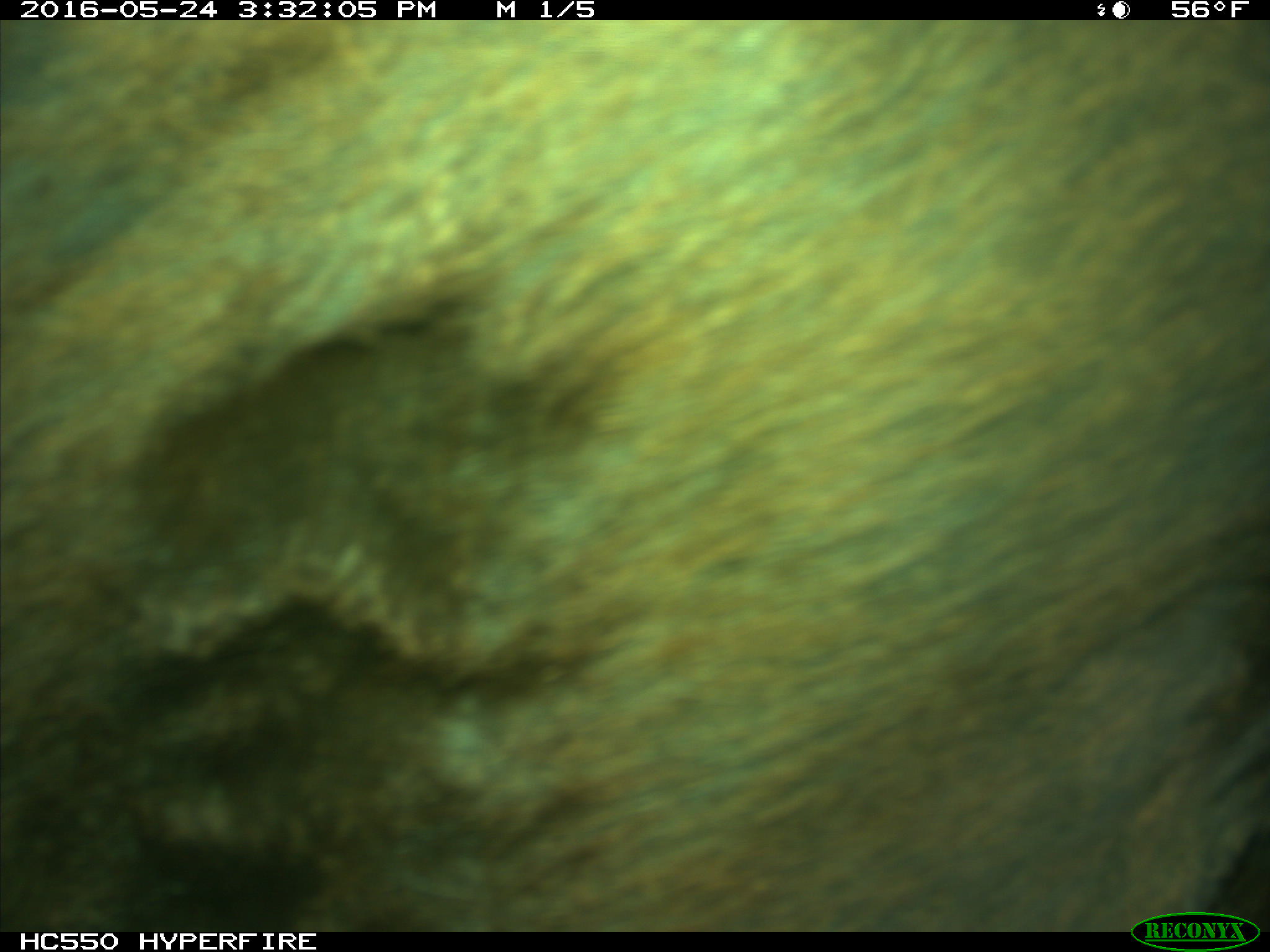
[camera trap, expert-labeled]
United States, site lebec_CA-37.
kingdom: Animalia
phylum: Chordata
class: Mammalia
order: Artiodactyla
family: Bovidae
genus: Bos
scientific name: Bos taurus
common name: domestic cow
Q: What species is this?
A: Bos taurus (domestic cow).